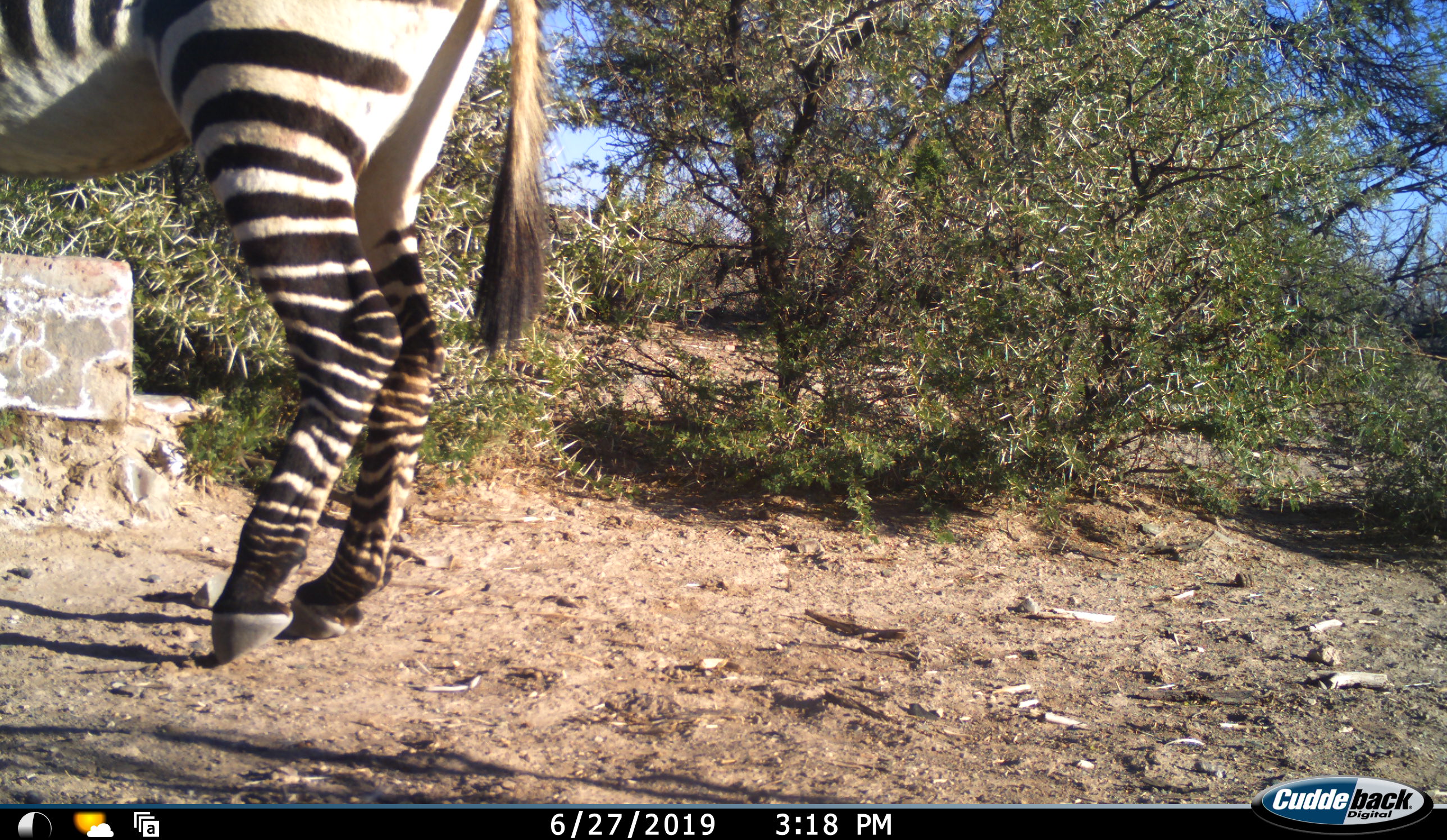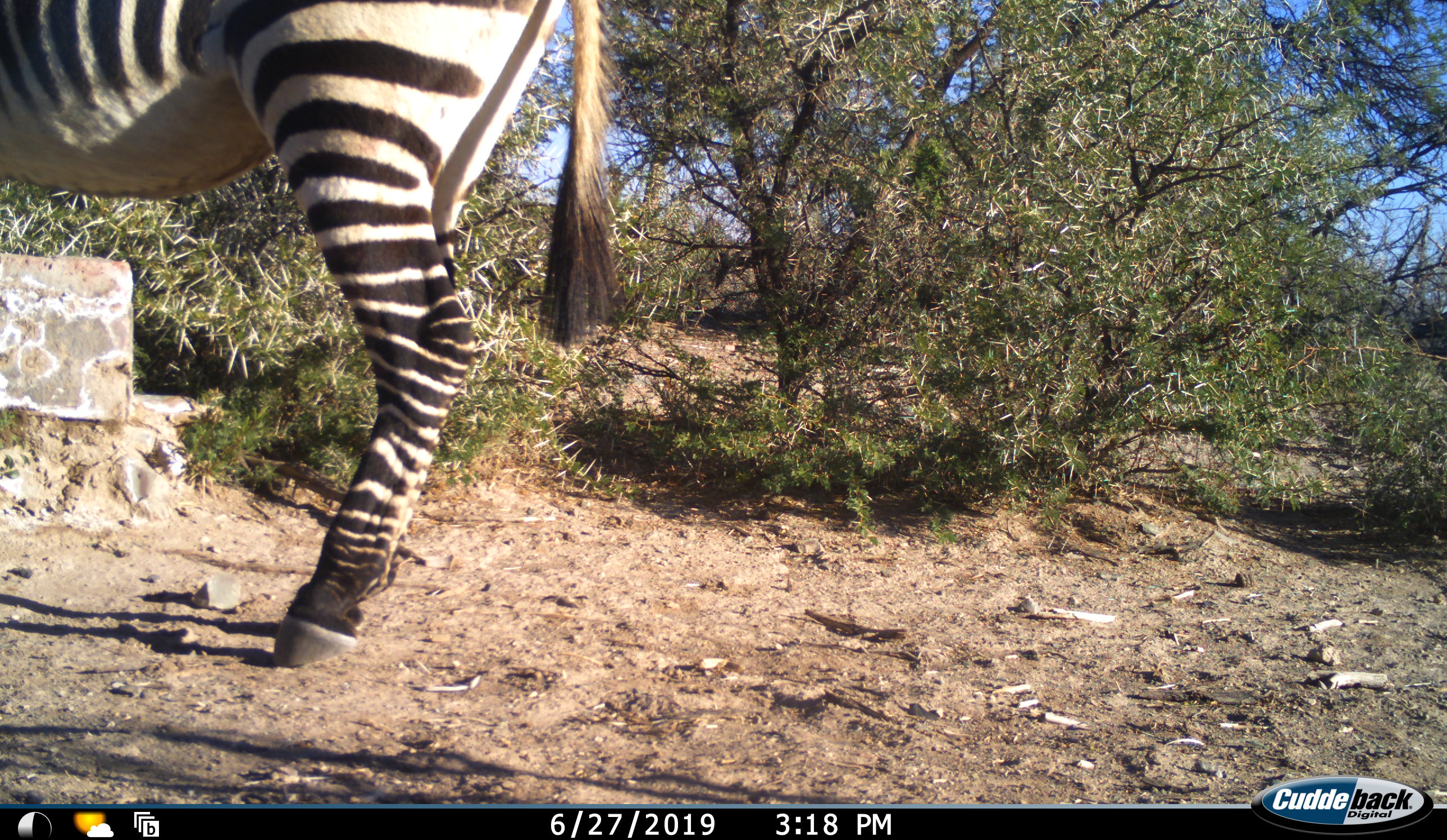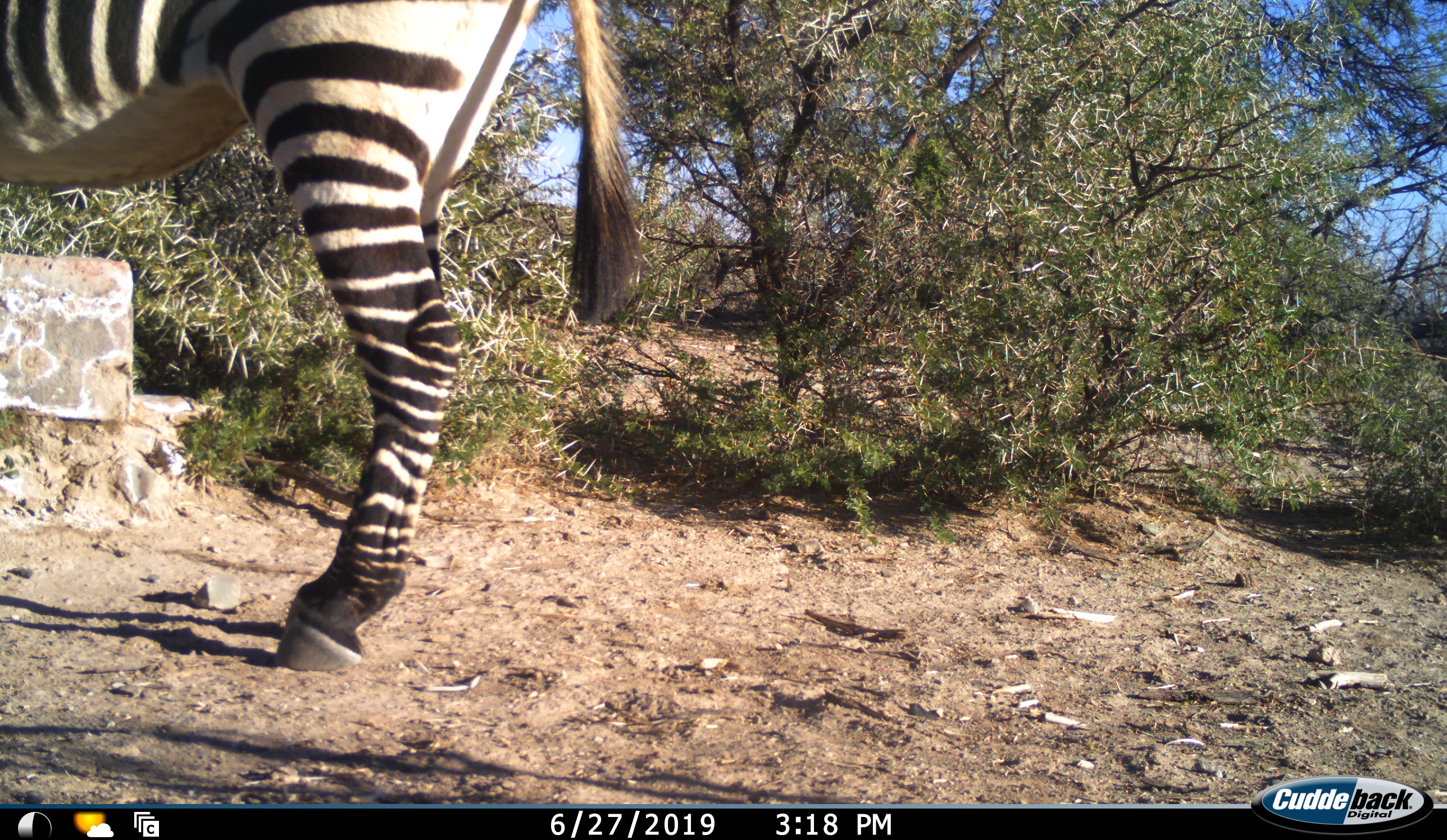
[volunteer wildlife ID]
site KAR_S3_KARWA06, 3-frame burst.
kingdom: Animalia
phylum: Chordata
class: Mammalia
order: Perissodactyla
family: Equidae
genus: Equus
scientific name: Equus zebra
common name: mountain zebra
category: zebramountain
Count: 1.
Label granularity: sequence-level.